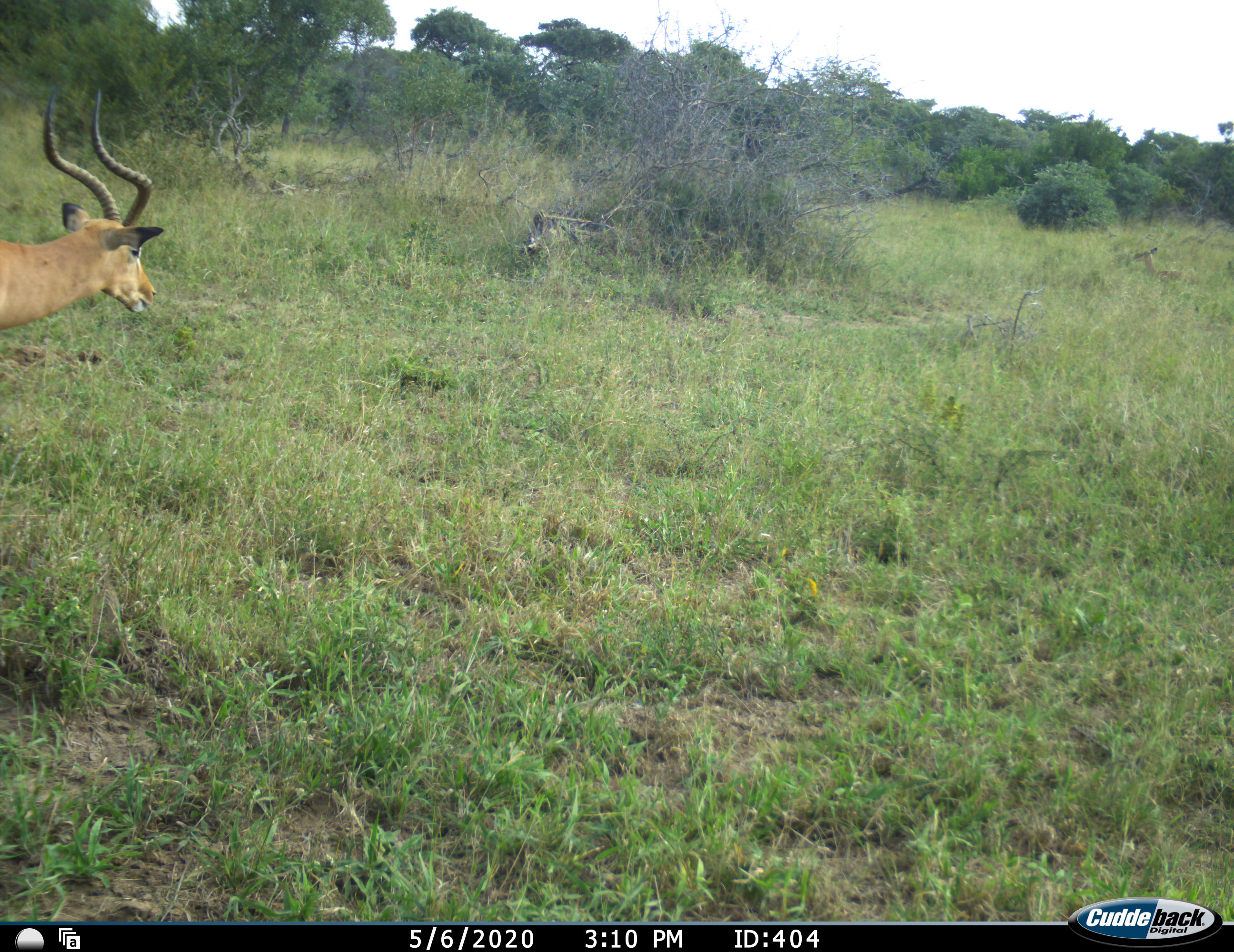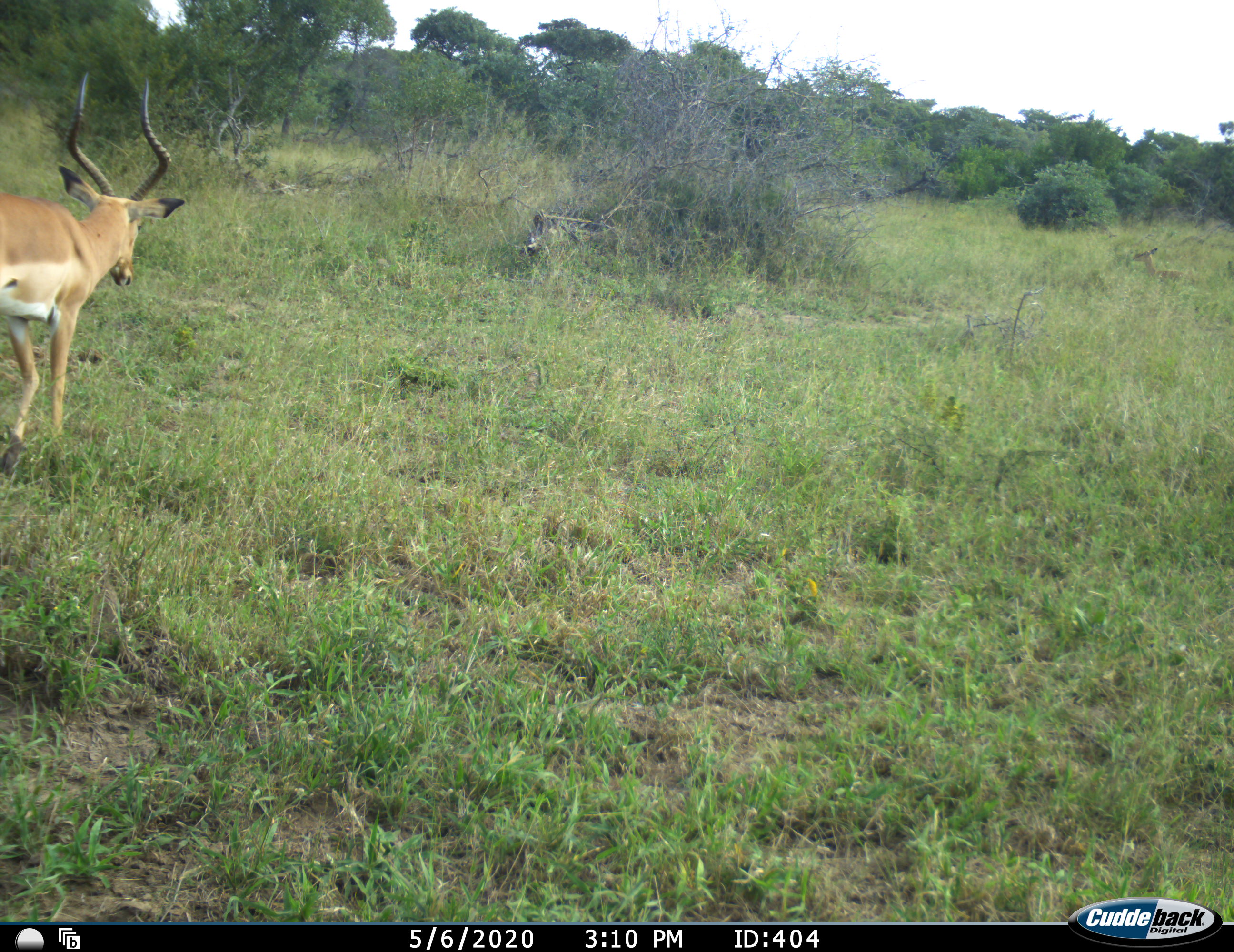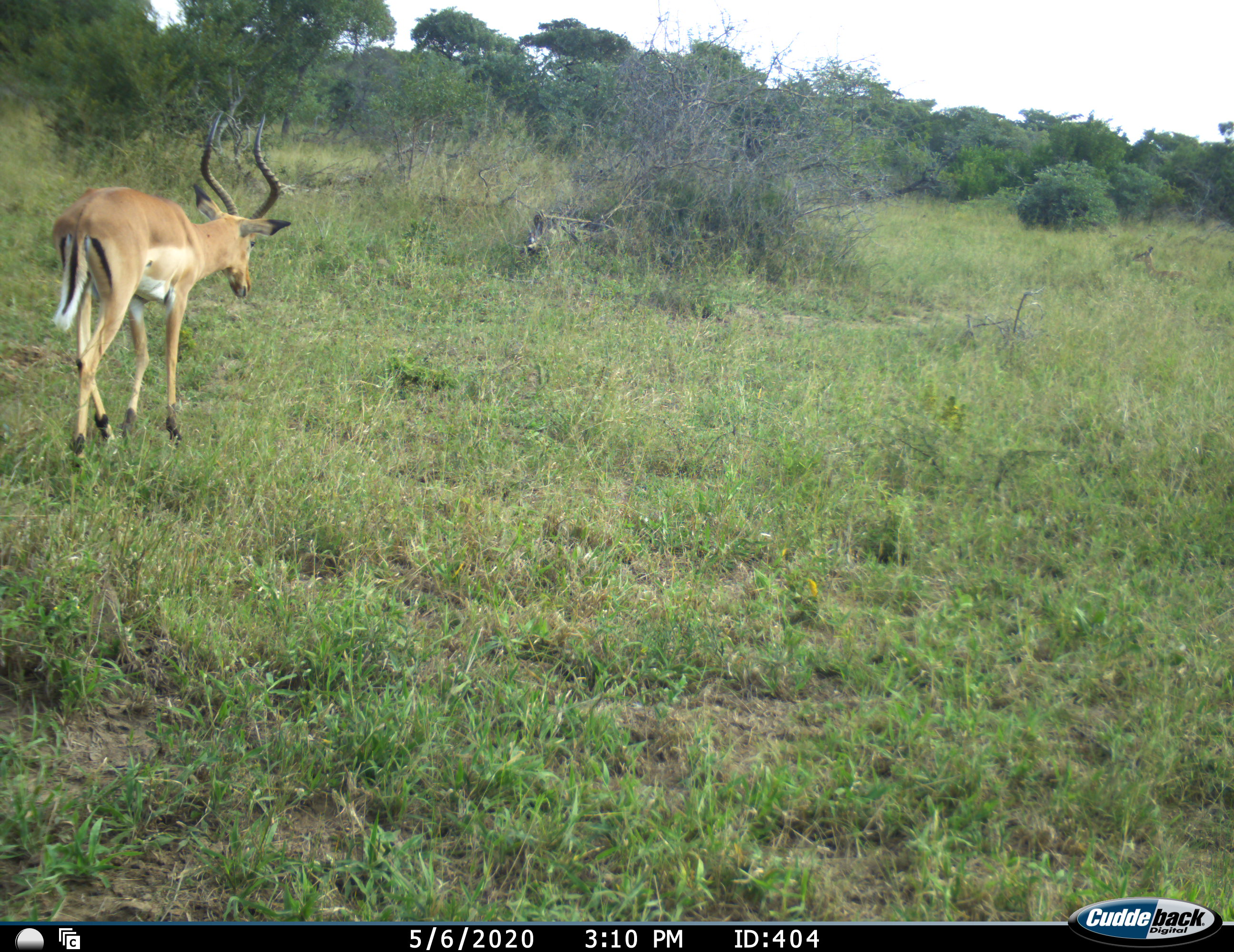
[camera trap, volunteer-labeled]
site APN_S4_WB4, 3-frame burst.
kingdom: Animalia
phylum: Chordata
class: Mammalia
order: Artiodactyla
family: Bovidae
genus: Aepyceros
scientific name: Aepyceros melampus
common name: impala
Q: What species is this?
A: Impala (Aepyceros melampus).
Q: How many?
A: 1.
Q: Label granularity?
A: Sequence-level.